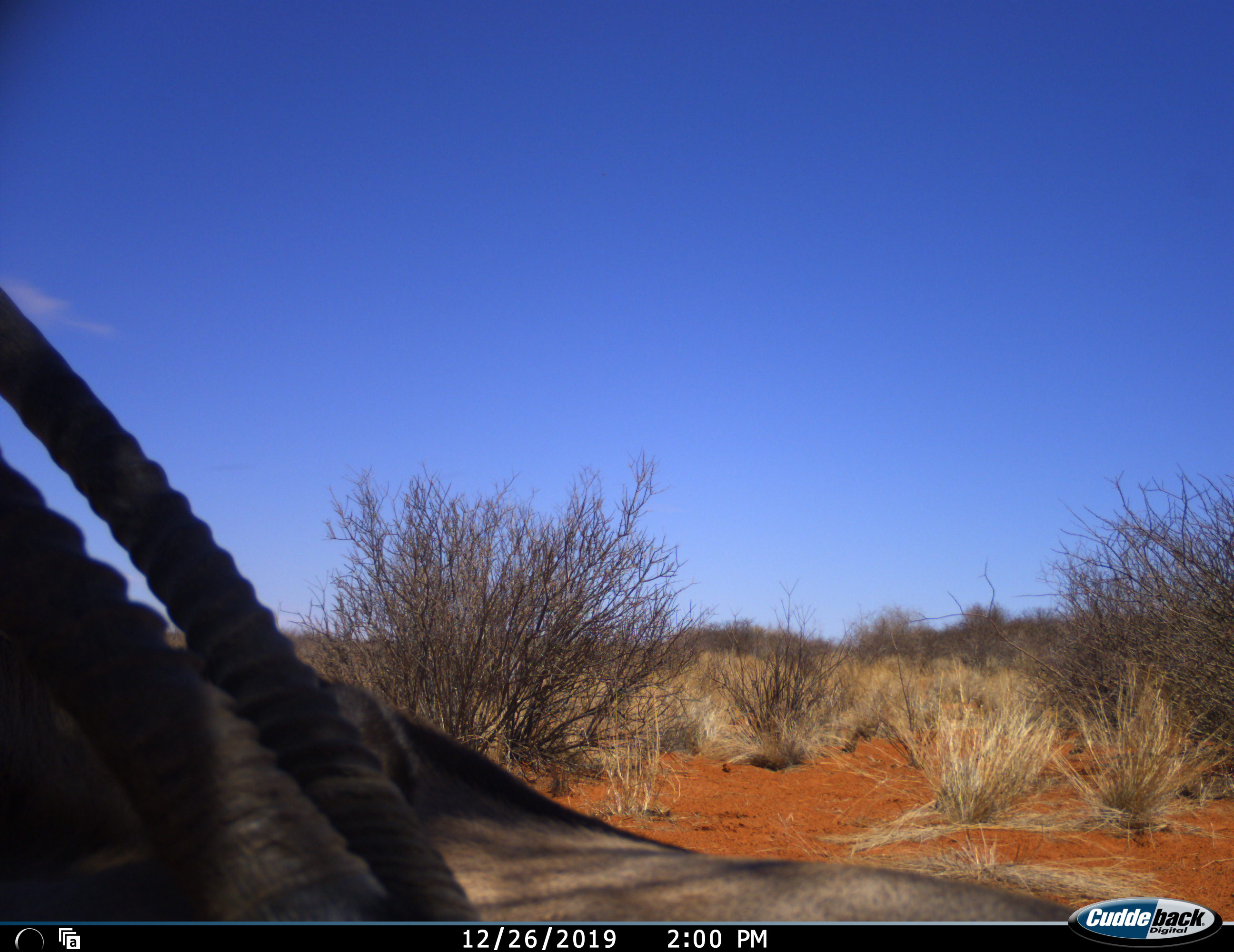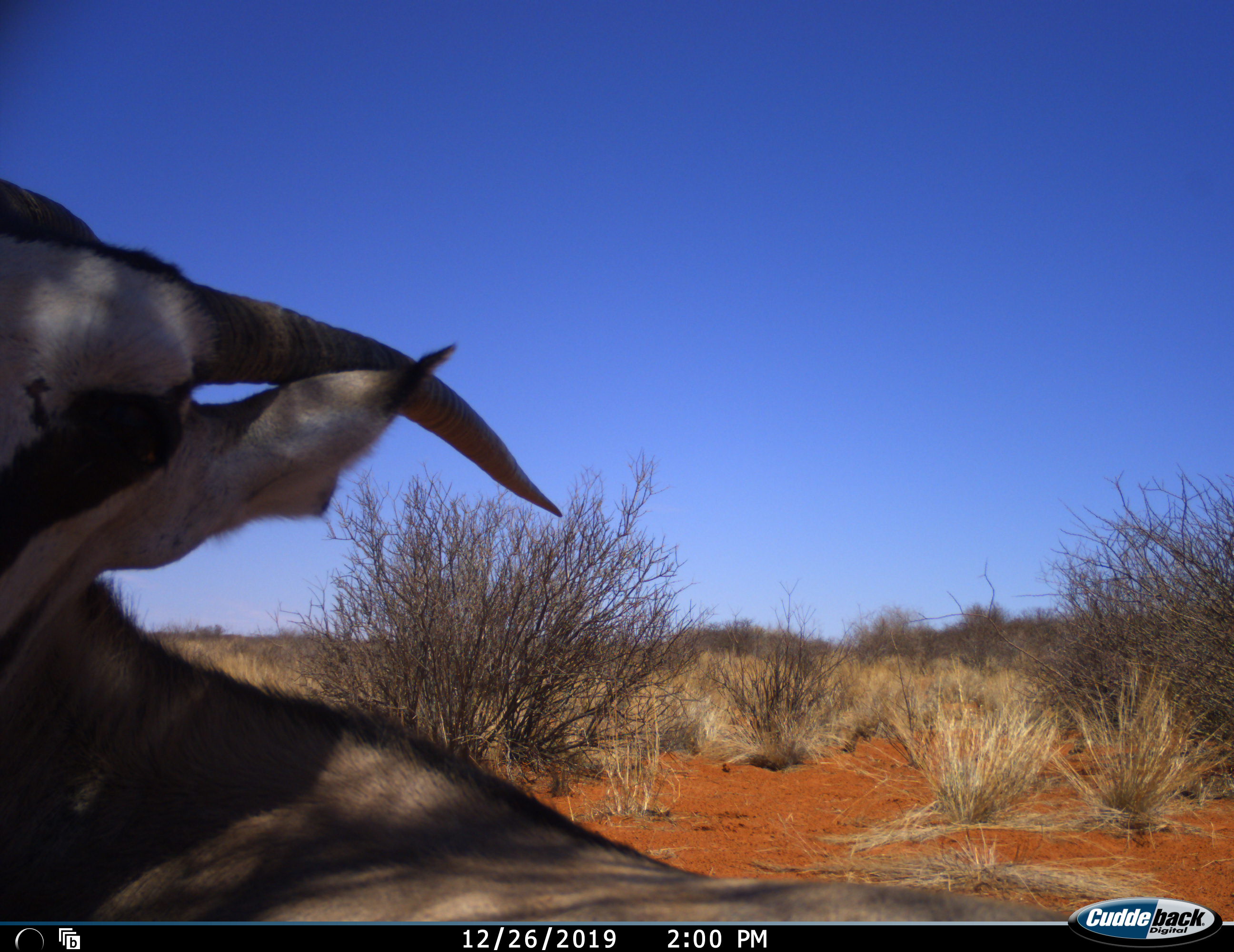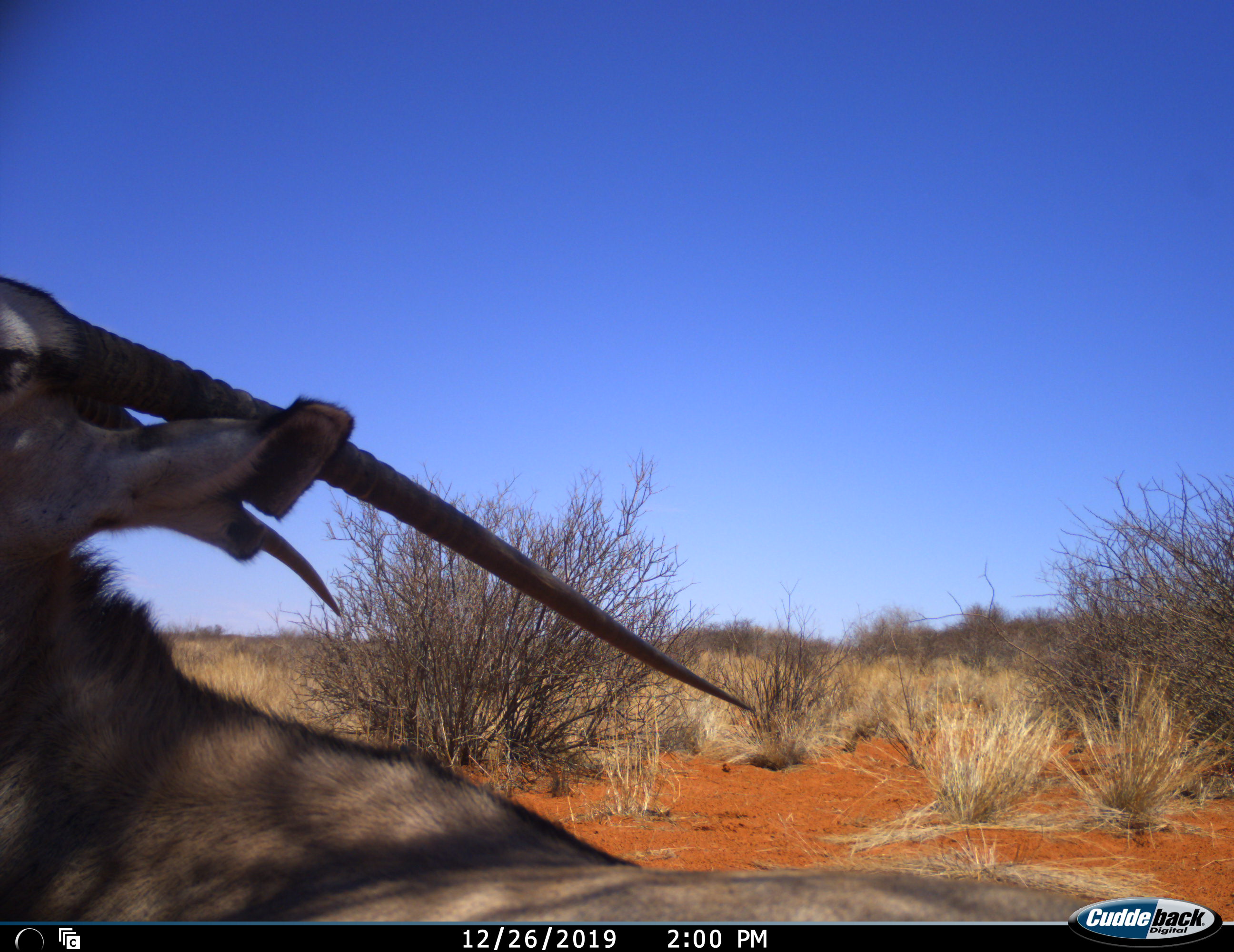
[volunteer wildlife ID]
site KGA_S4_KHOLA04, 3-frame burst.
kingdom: Animalia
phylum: Chordata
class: Mammalia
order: Artiodactyla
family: Bovidae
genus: Oryx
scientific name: Oryx gazella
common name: gemsbok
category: oryx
Oryx (gemsbok) (Oryx gazella), count 1. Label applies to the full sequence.